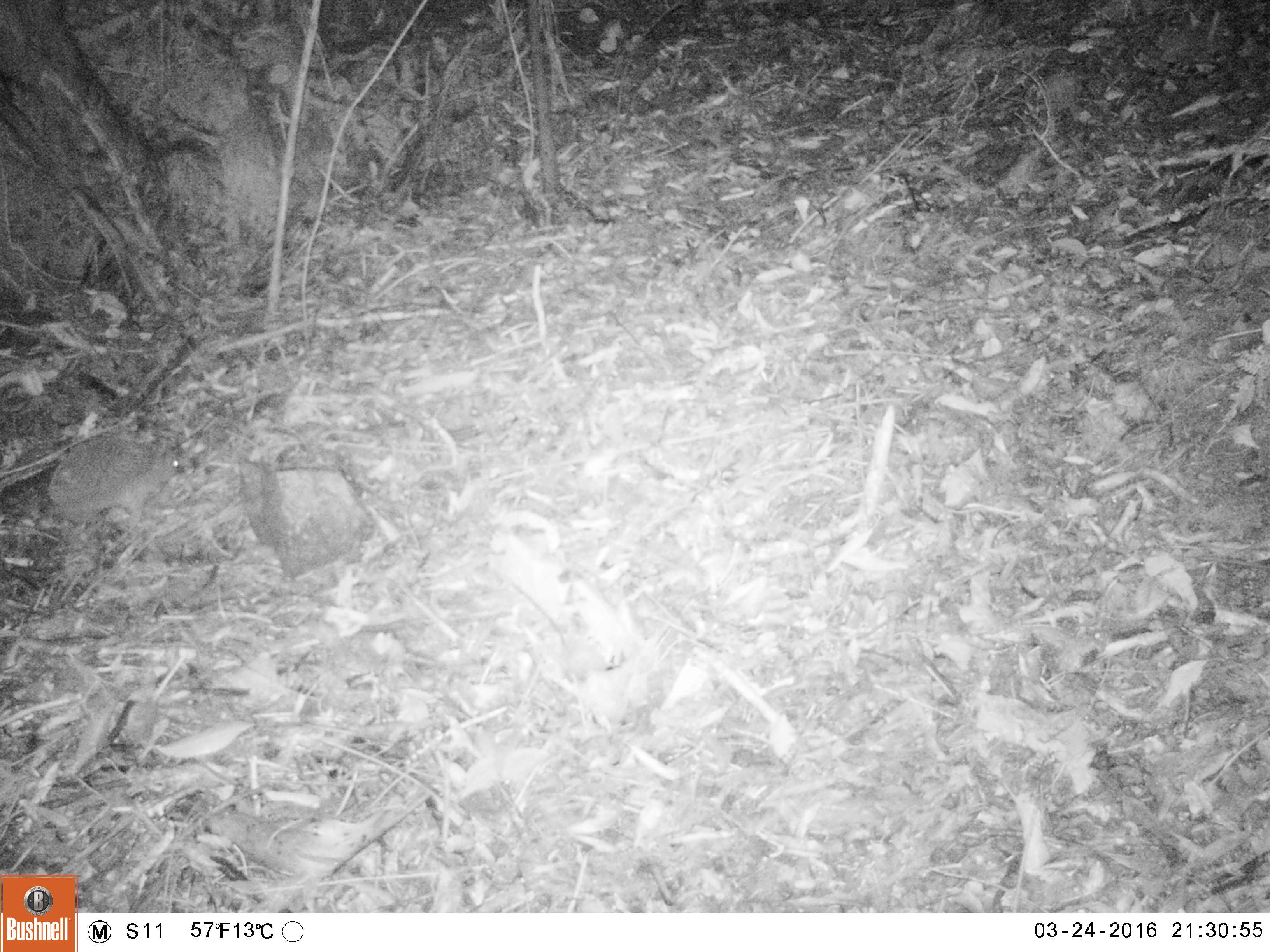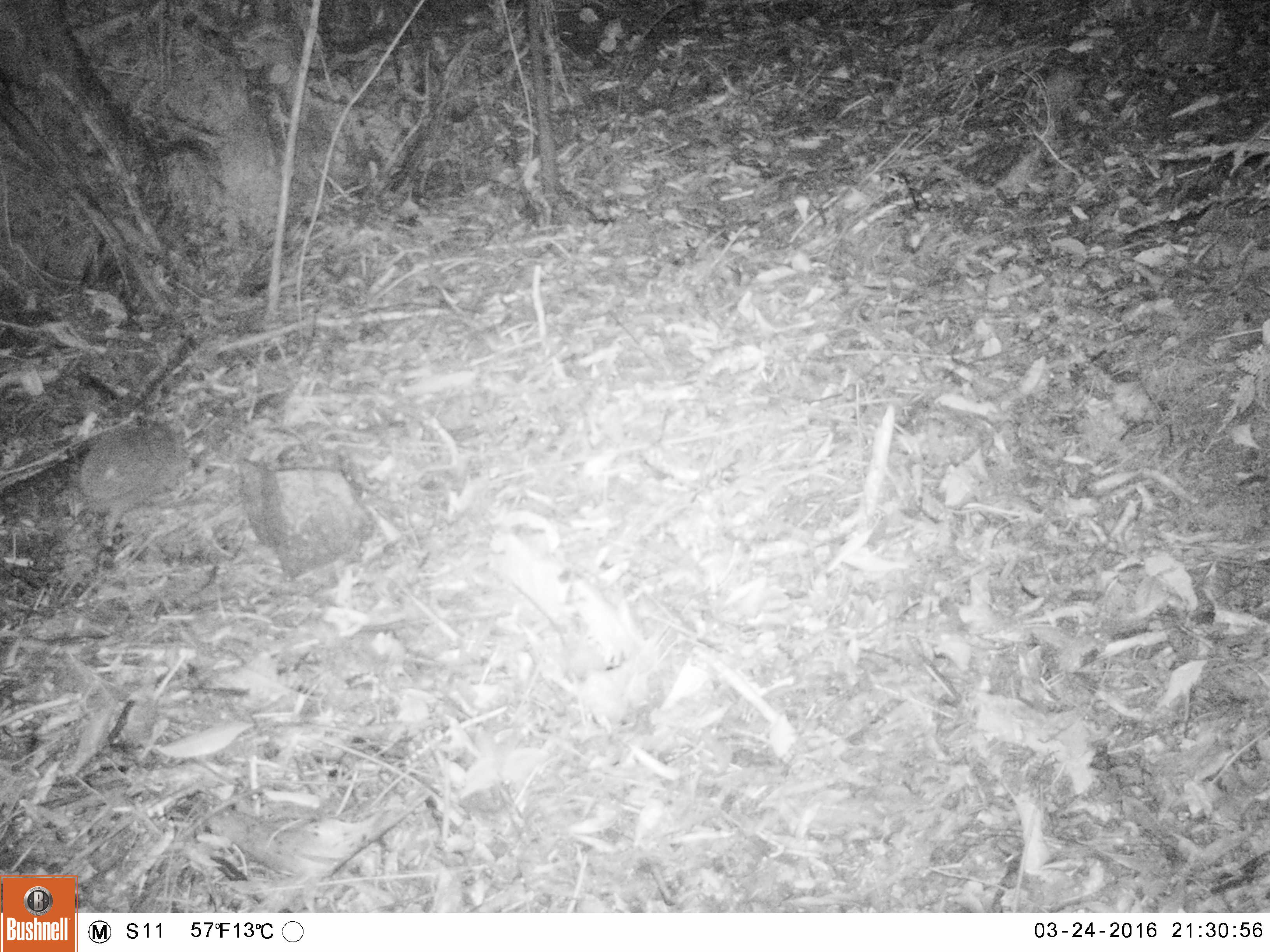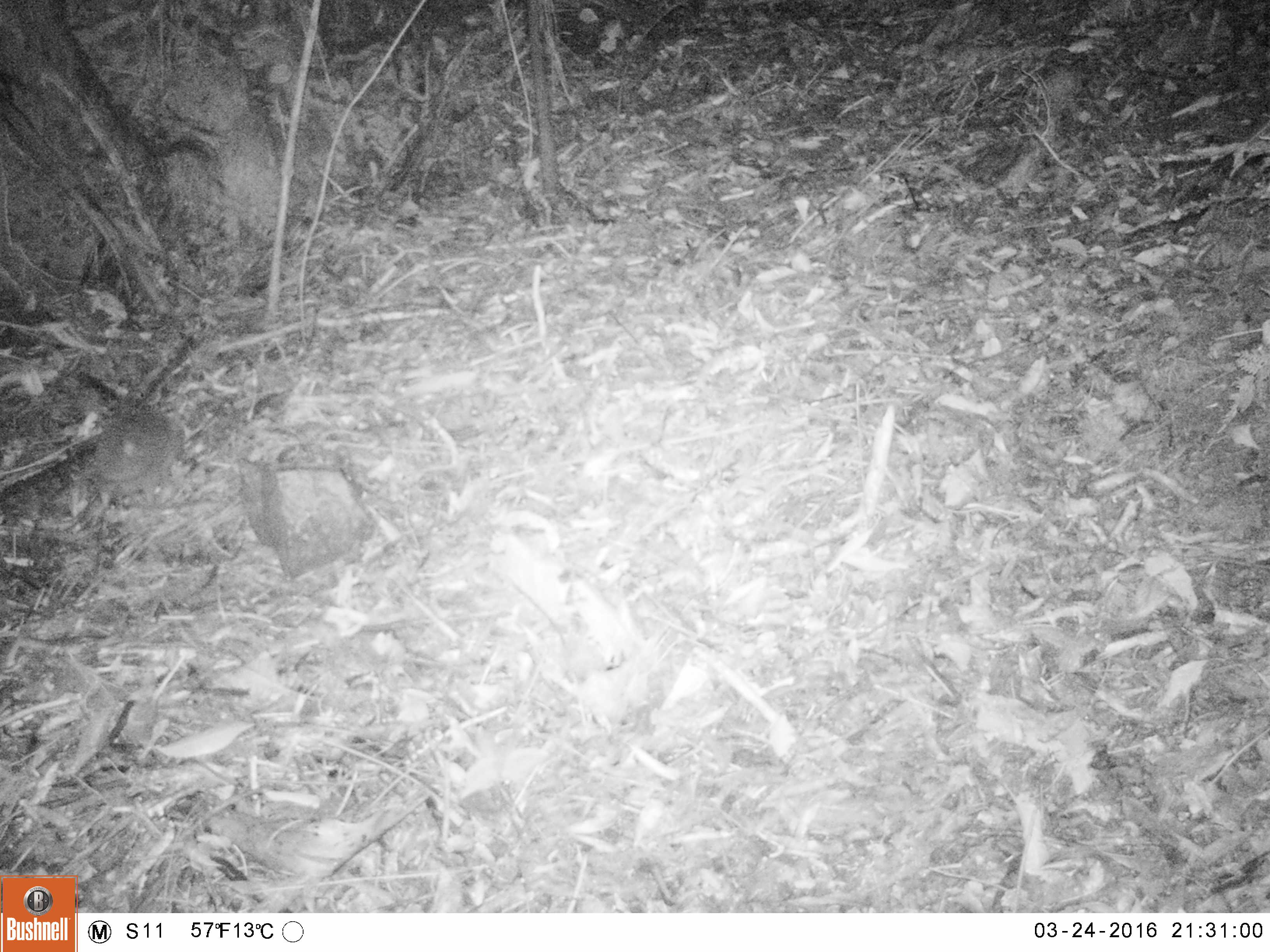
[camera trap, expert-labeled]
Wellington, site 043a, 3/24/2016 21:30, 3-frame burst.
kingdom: Animalia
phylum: Chordata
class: Mammalia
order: Eulipotyphla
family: Erinaceidae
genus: Erinaceus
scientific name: Erinaceus europaeus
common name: hedgehog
Hedgehog (Erinaceus europaeus).